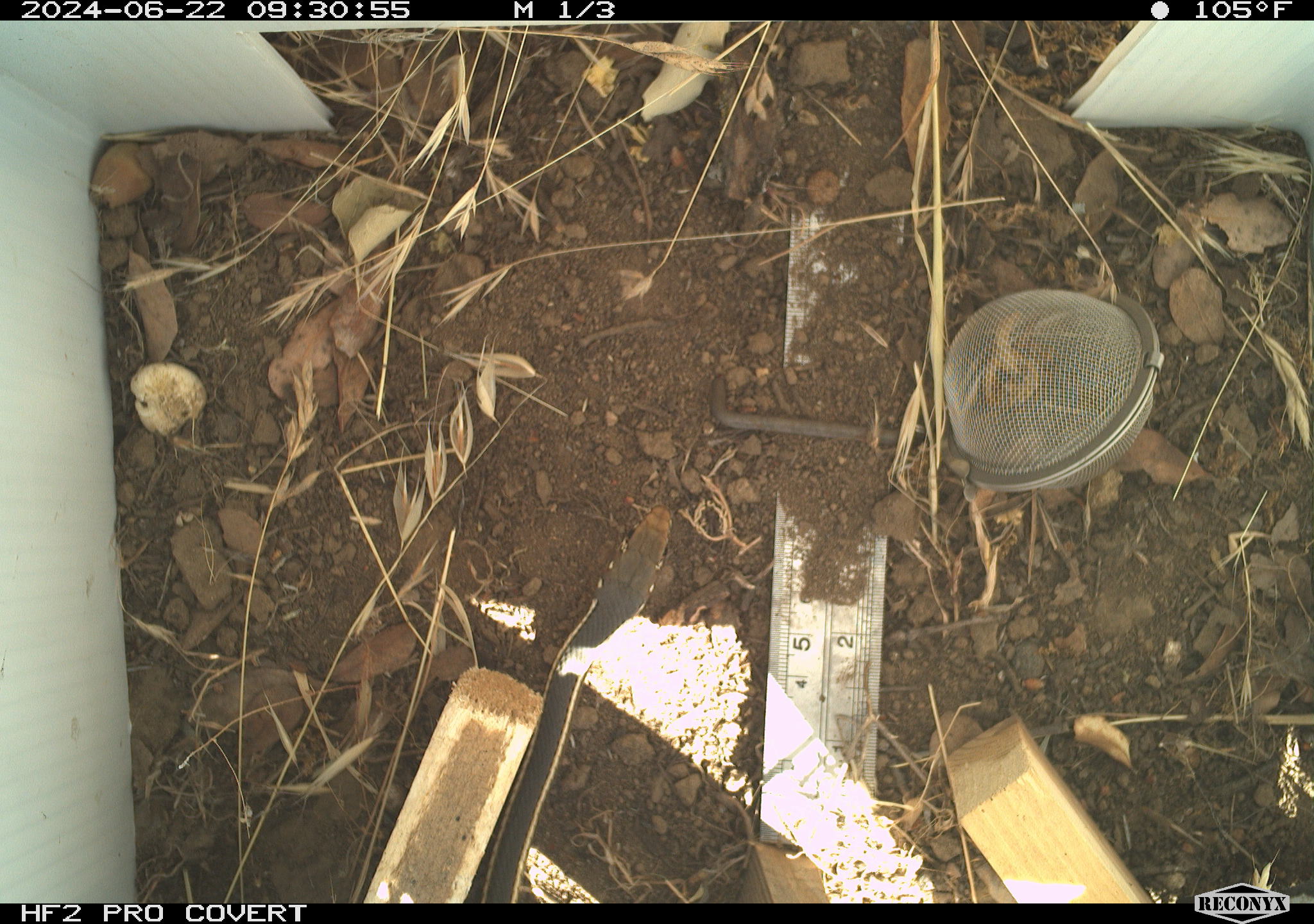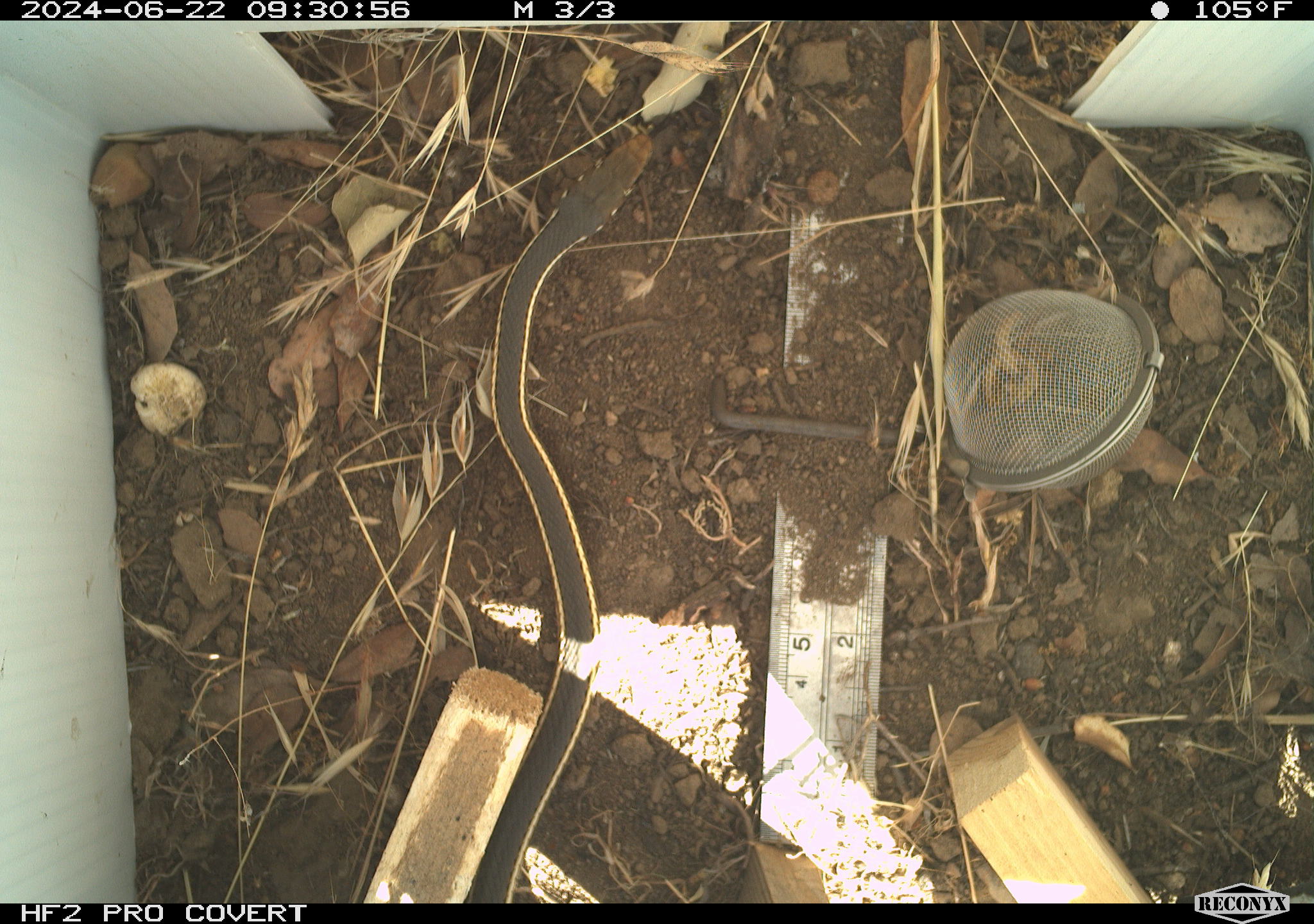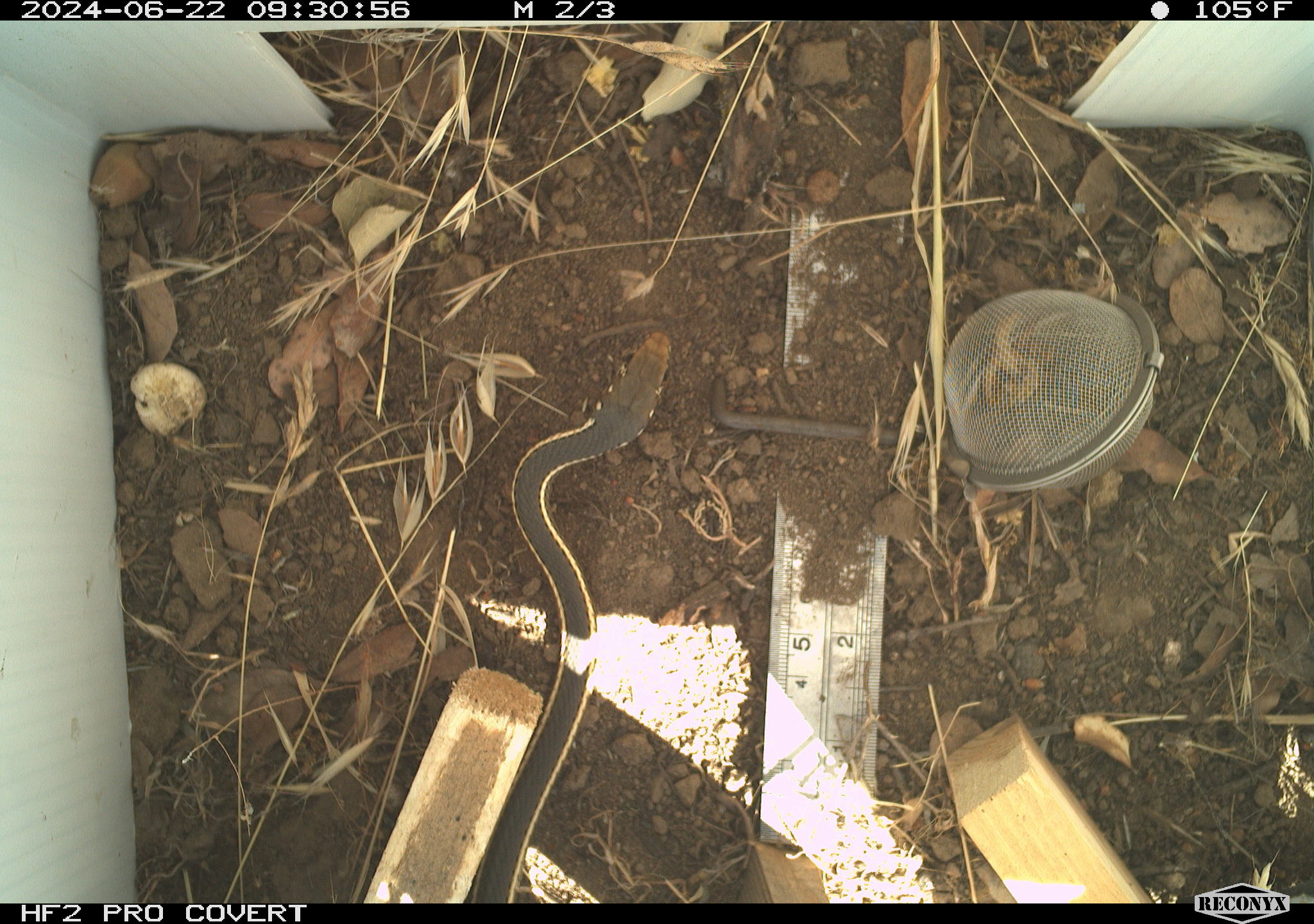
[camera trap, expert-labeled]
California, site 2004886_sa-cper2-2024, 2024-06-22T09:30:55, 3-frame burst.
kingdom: Animalia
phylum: Chordata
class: Reptilia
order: Squamata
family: Colubridae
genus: Masticophis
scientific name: Masticophis lateralis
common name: striped racer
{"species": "striped racer (Masticophis lateralis)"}